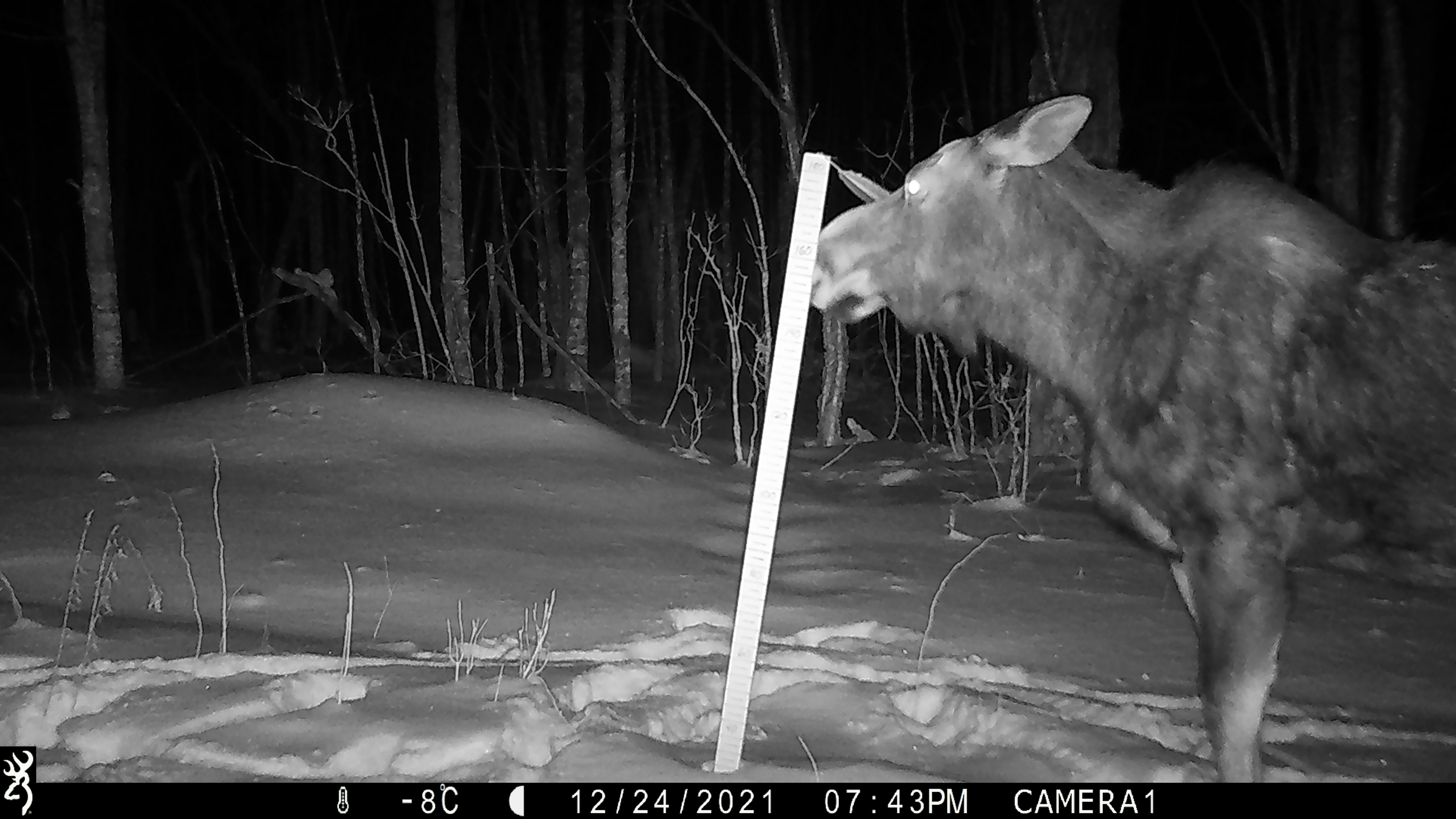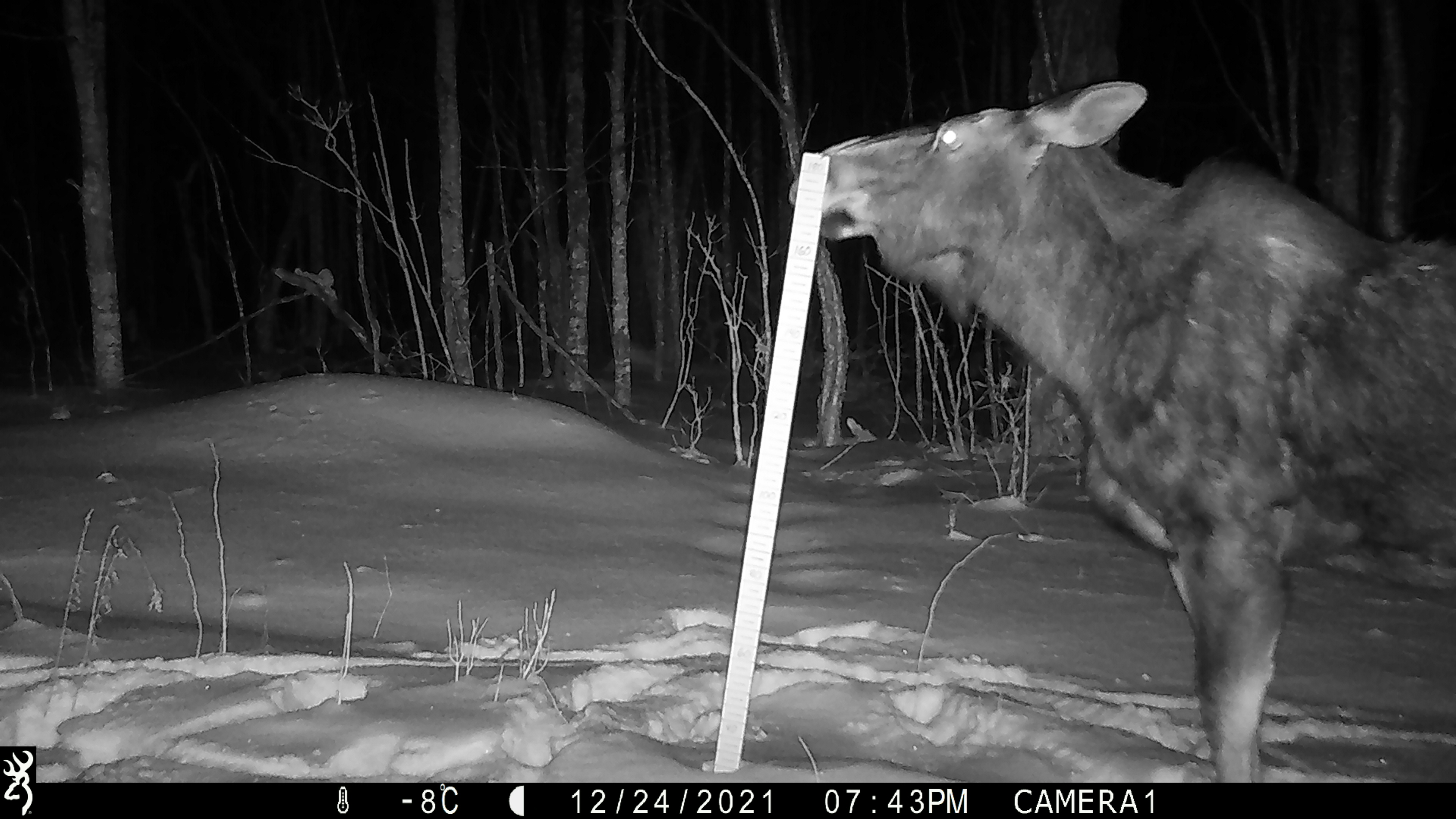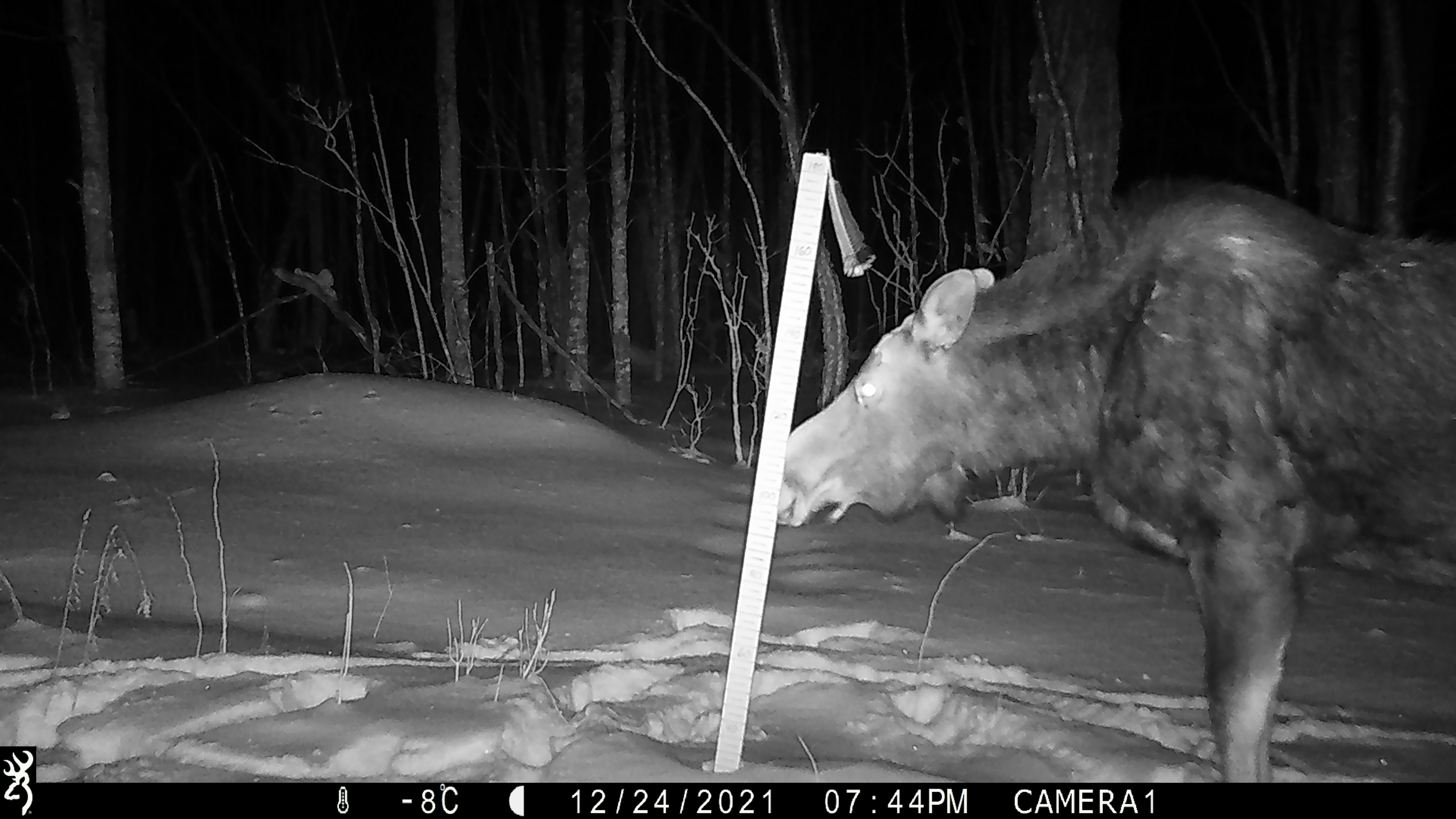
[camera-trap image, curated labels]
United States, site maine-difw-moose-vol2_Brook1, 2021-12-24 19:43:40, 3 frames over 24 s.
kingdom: Animalia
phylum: Chordata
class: Mammalia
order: Artiodactyla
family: Cervidae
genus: Alces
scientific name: Alces alces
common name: moose